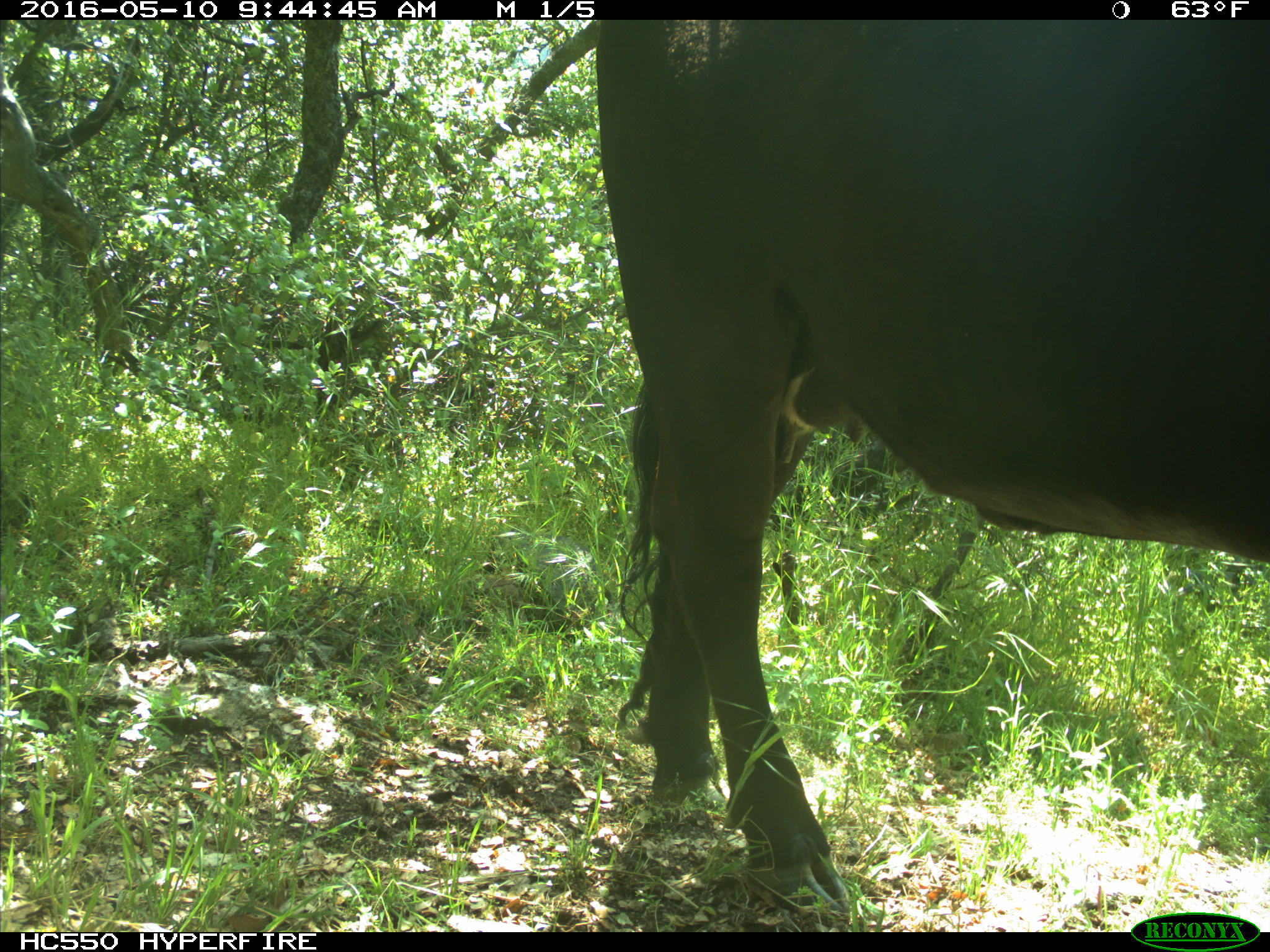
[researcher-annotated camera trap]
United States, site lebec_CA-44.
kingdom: Animalia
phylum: Chordata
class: Mammalia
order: Artiodactyla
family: Bovidae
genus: Bos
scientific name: Bos taurus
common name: domestic cow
Bos taurus (domestic cow).